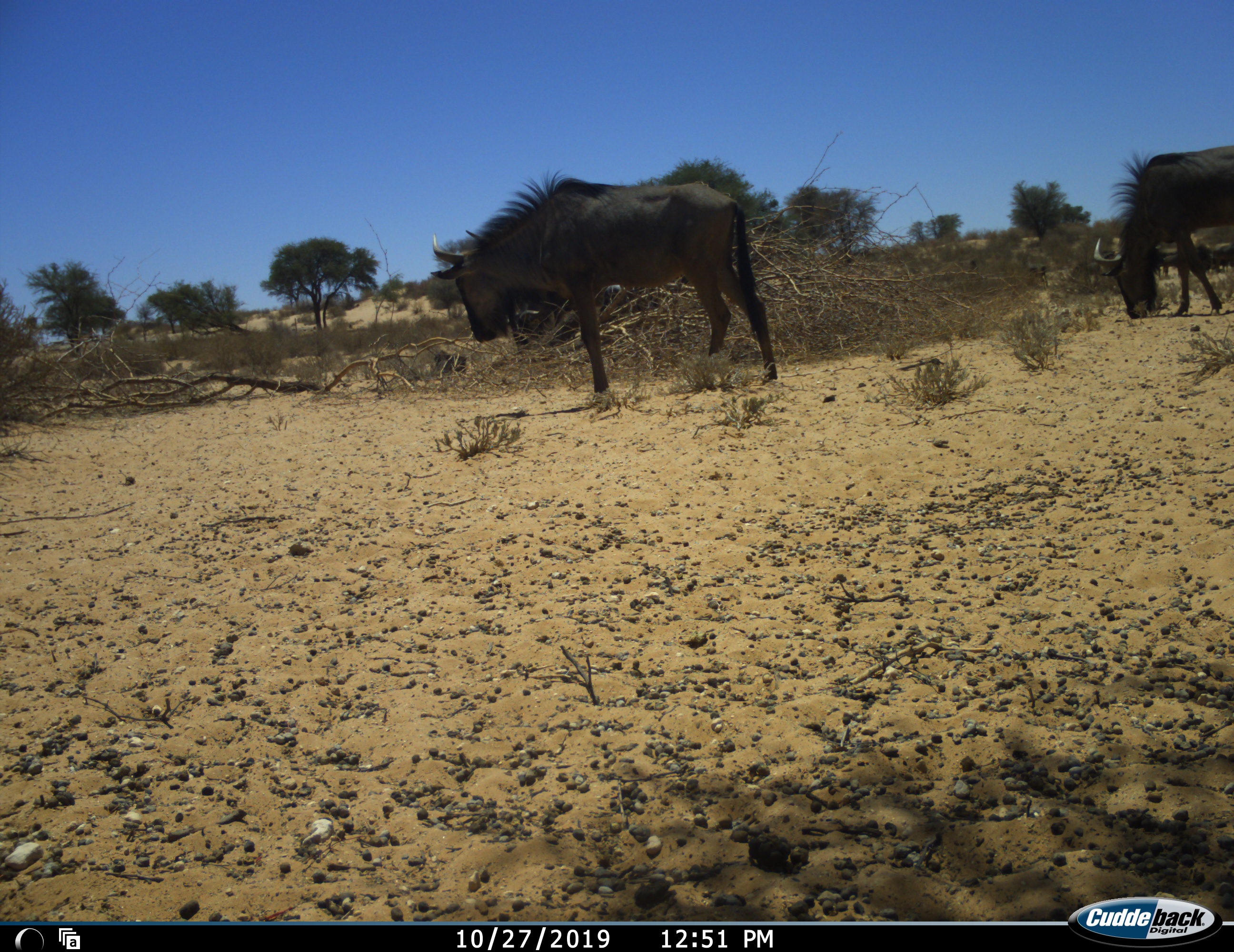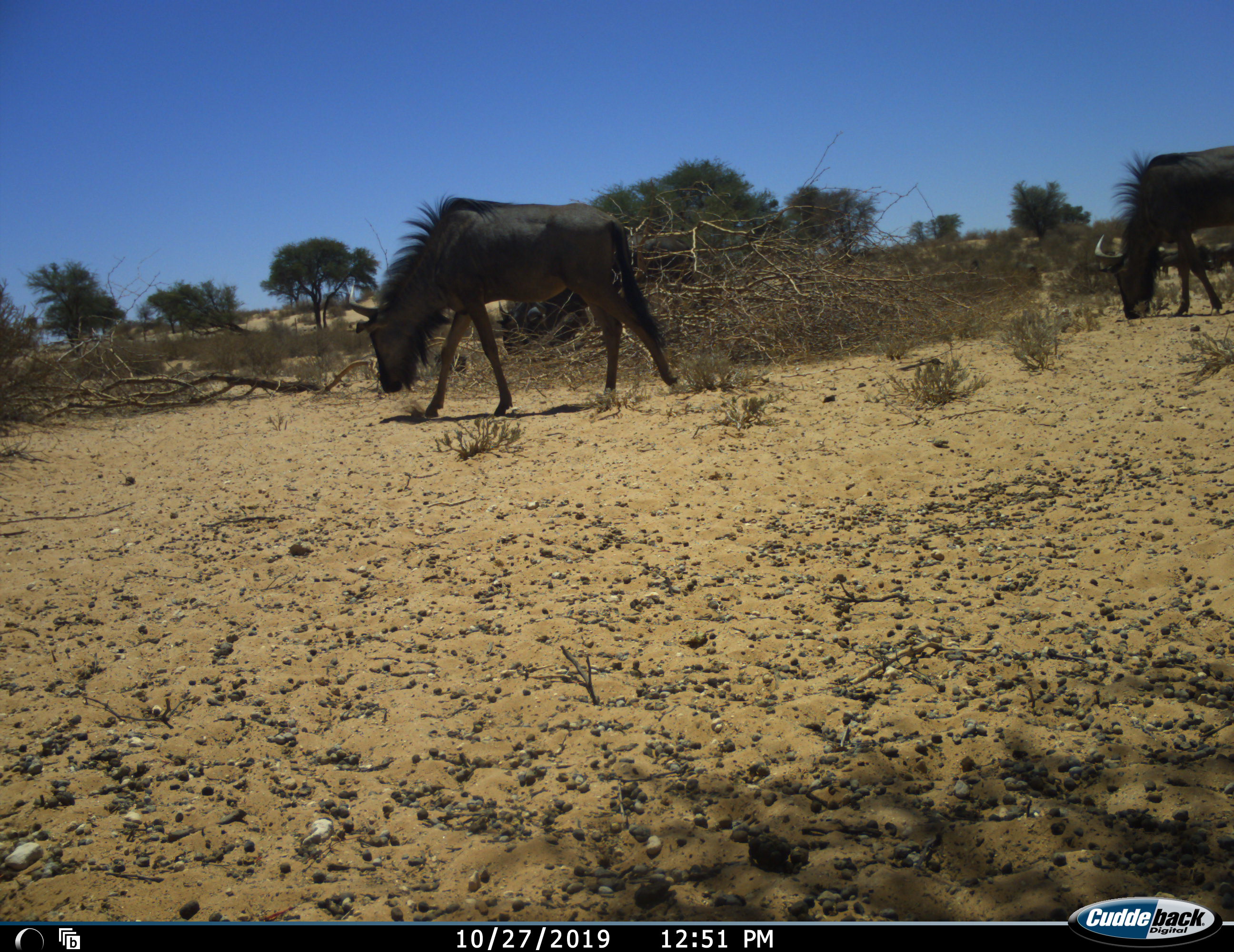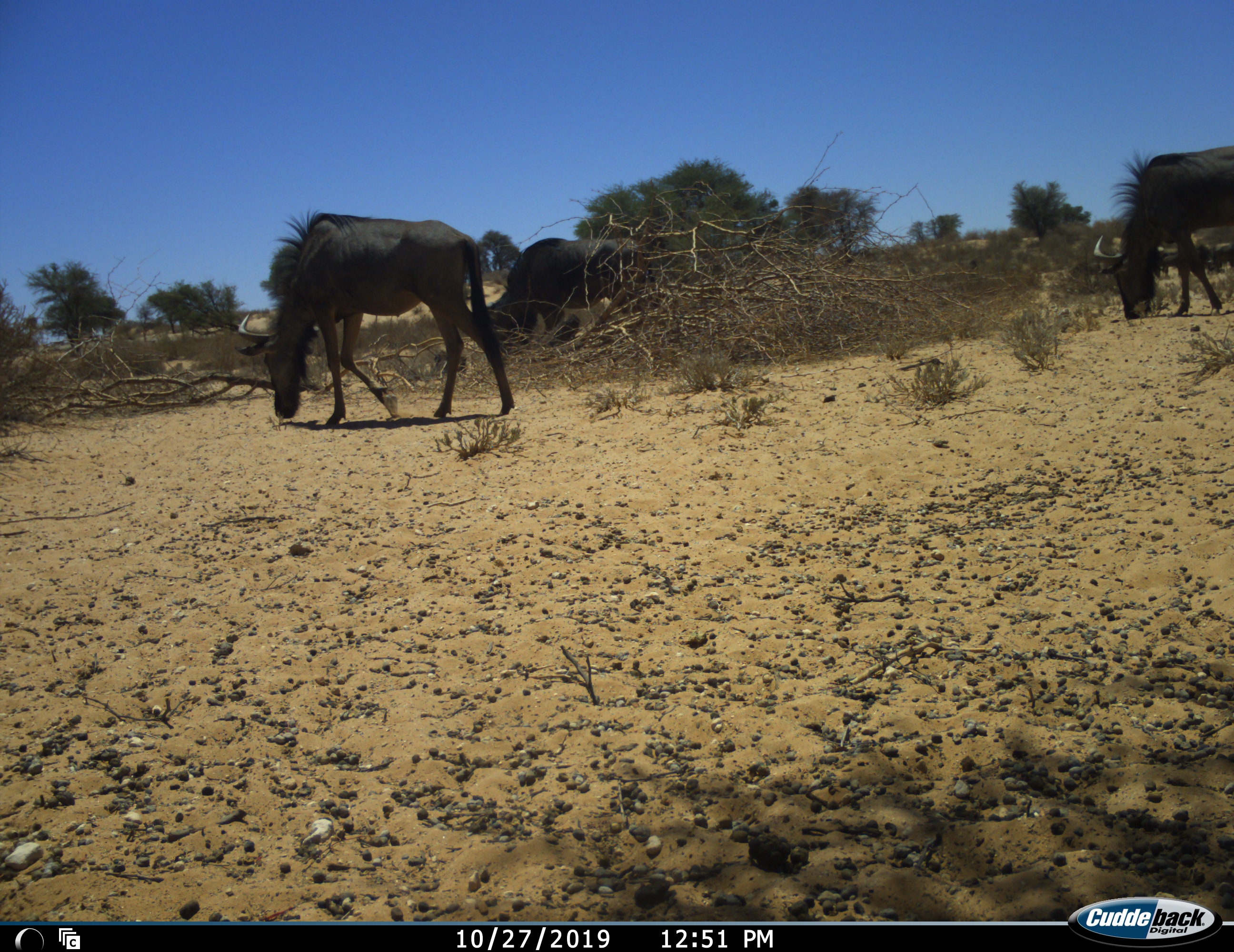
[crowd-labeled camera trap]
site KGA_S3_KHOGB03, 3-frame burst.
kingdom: Animalia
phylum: Chordata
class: Mammalia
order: Artiodactyla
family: Bovidae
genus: Connochaetes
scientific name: Connochaetes taurinus taurinus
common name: blue wildebeest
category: wildebeestblue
Wildebeestblue (blue wildebeest) (Connochaetes taurinus taurinus), count 3. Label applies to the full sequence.